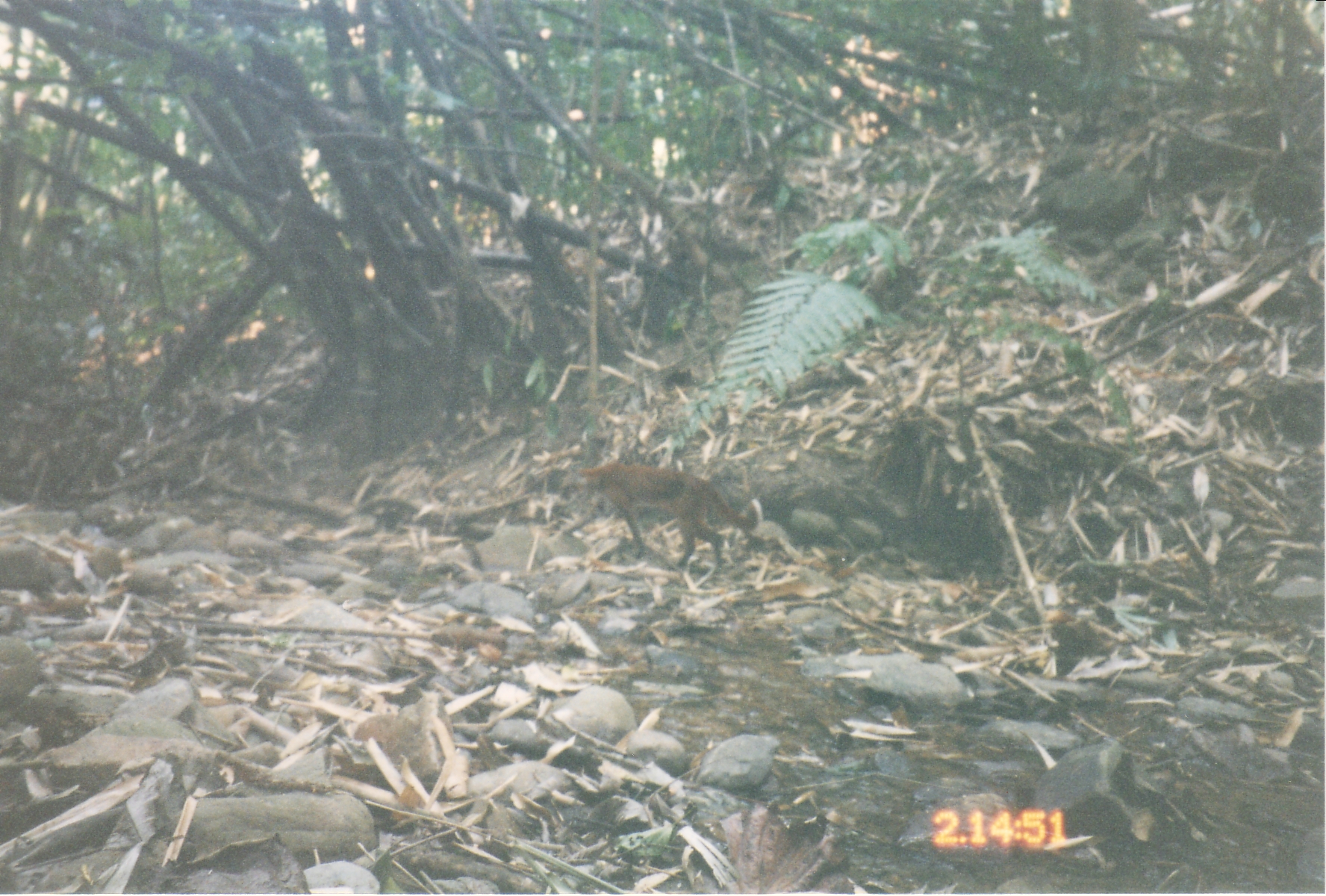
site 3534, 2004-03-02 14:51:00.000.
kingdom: Animalia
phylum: Chordata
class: Mammalia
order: Carnivora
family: Felidae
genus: Catopuma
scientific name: Catopuma temminckii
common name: asian golden cat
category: pardofelis temminckii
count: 1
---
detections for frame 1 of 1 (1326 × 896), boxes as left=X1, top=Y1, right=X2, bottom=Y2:
pardofelis temminckii: left=575, top=461, right=761, bottom=572